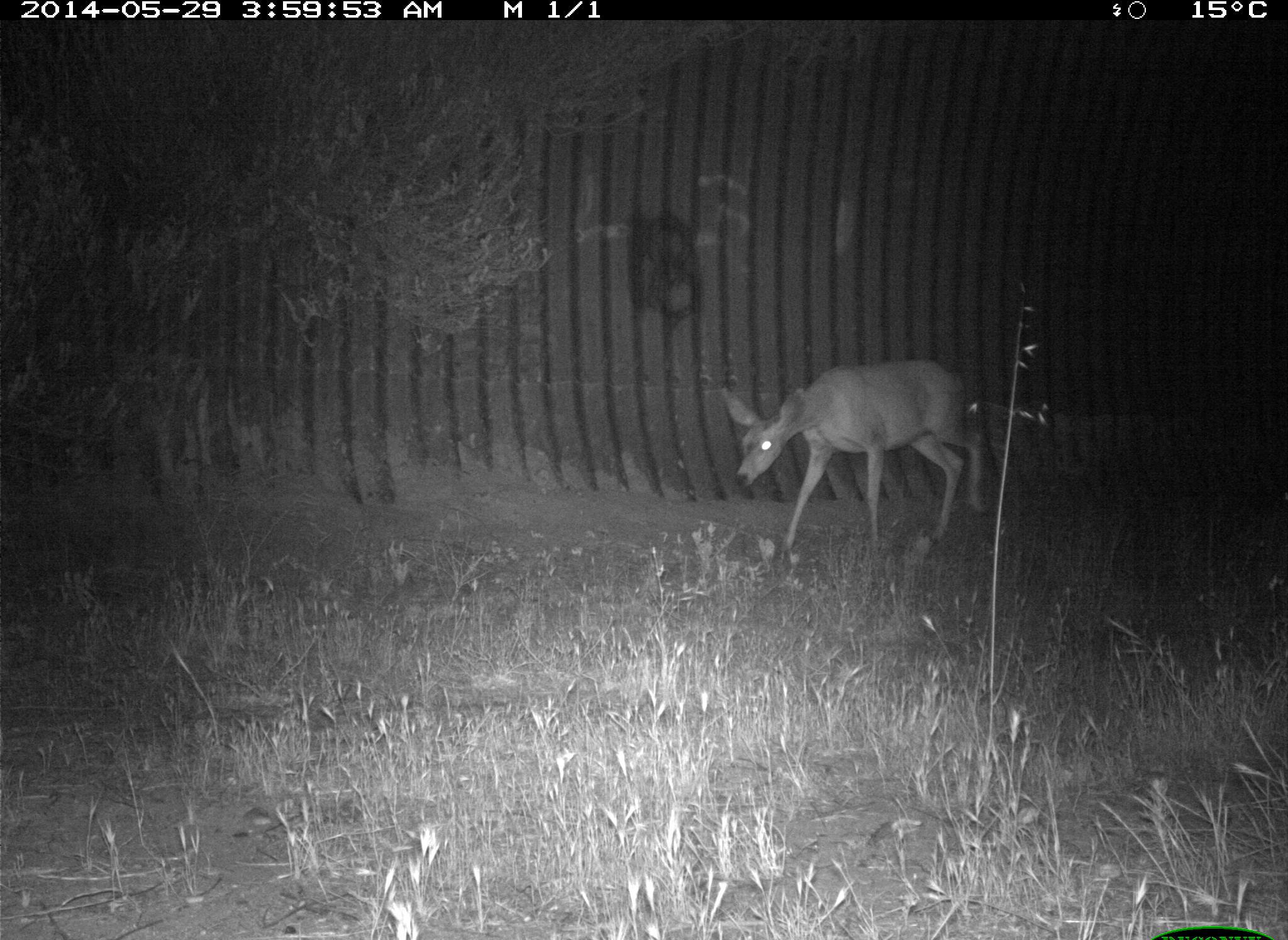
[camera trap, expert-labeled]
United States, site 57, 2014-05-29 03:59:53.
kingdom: Animalia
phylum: Chordata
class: Mammalia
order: Artiodactyla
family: Cervidae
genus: Odocoileus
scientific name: Odocoileus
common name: deer